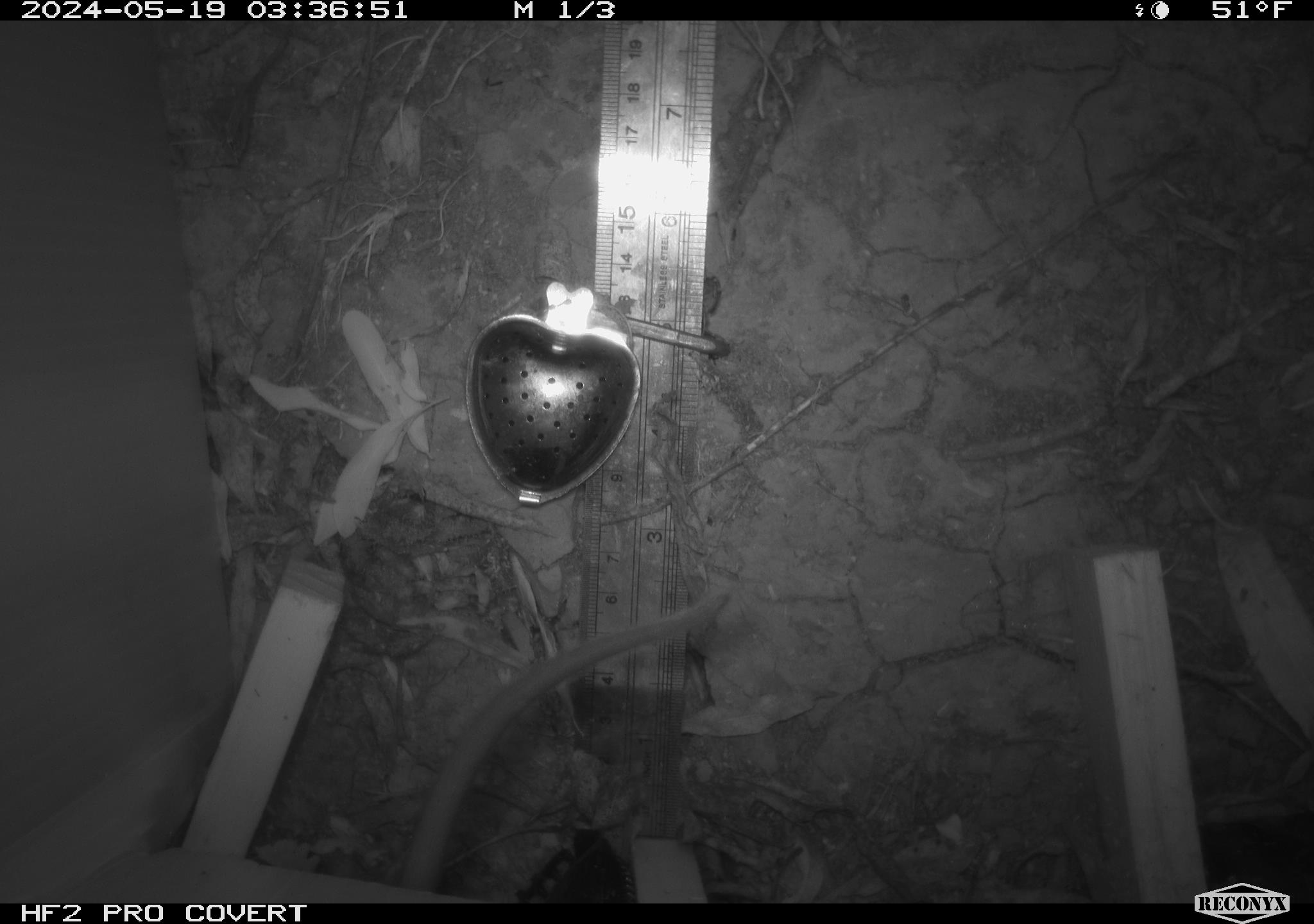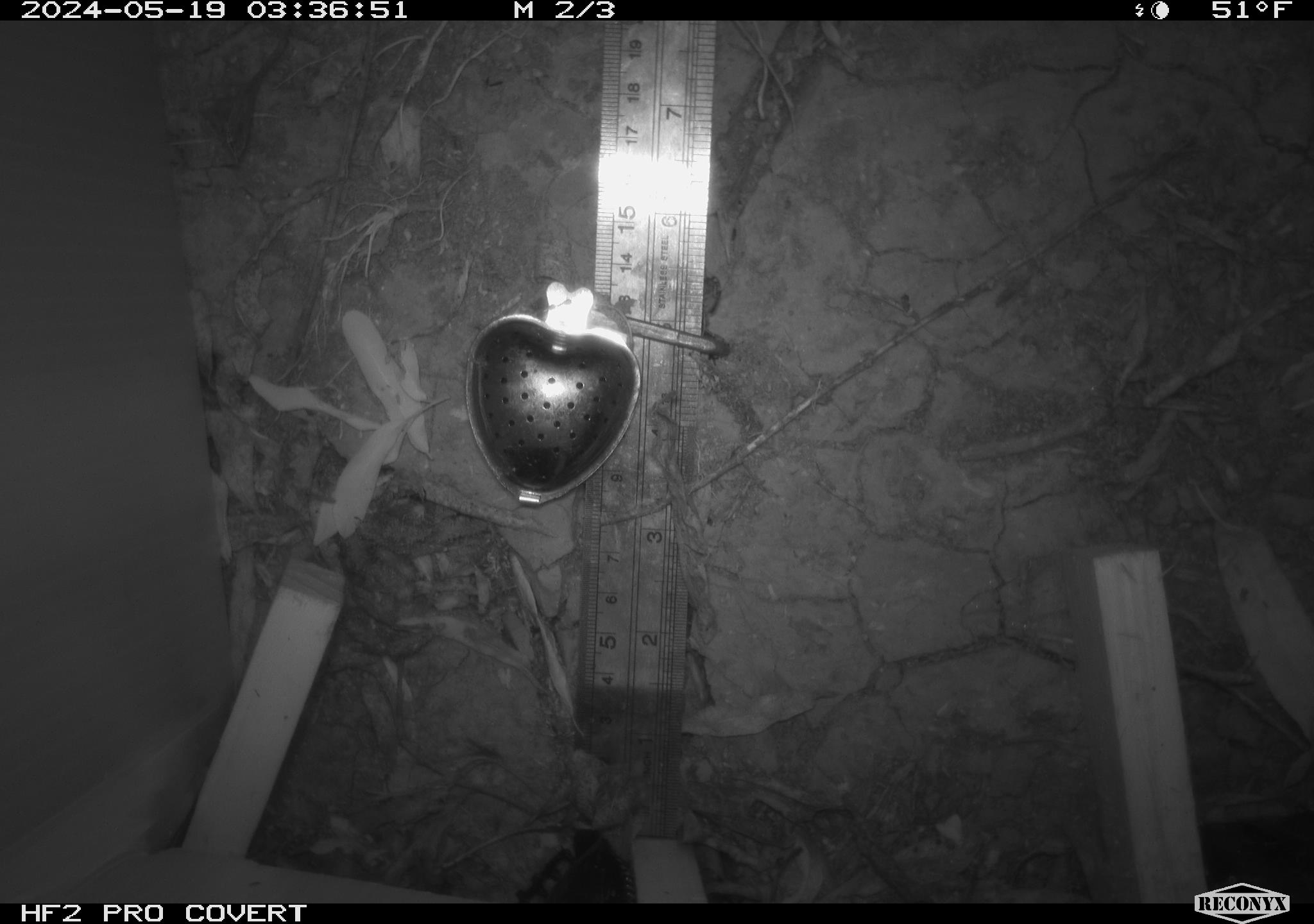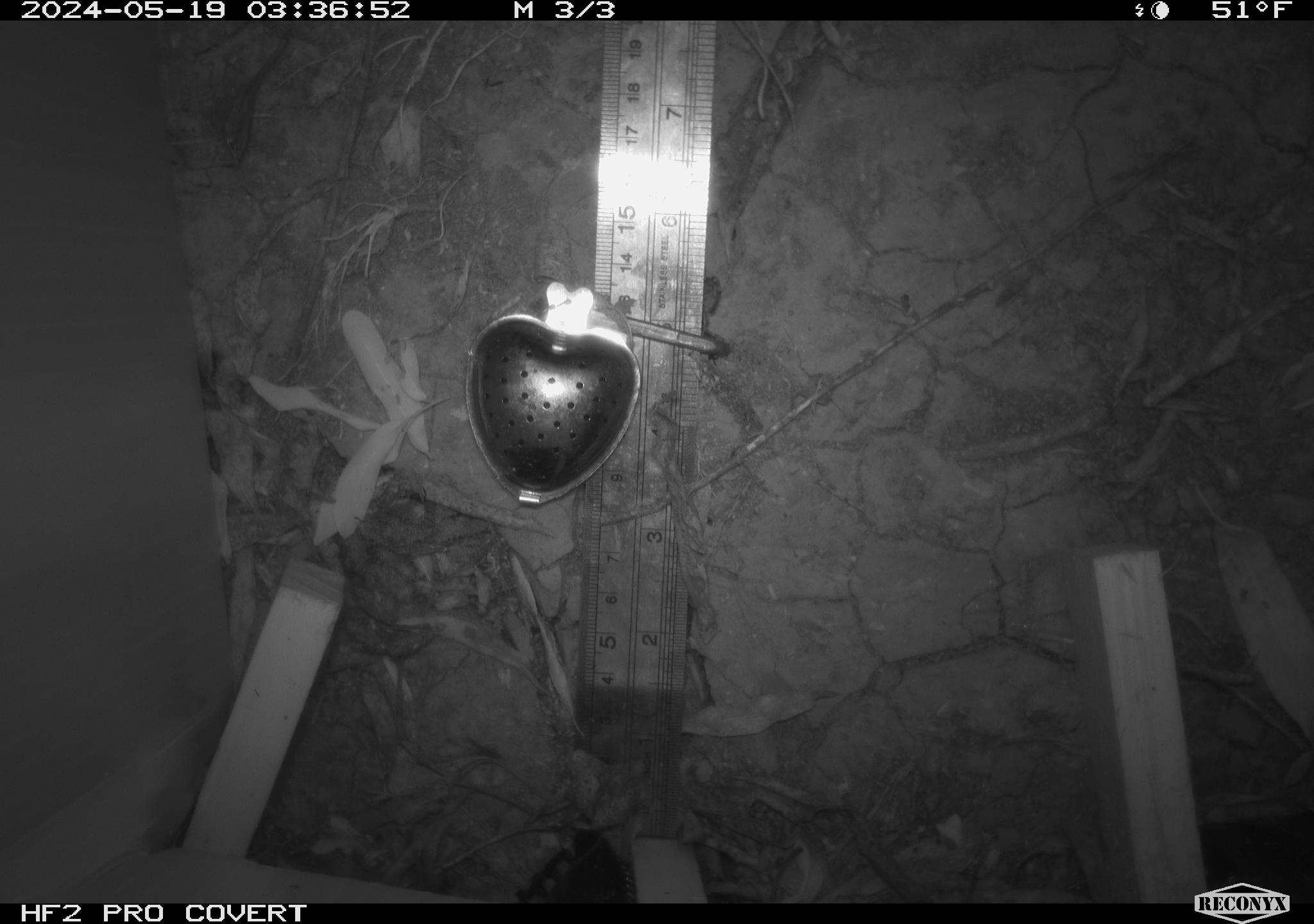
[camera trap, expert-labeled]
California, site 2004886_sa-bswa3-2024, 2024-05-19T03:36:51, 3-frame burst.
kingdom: Animalia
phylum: Chordata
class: Mammalia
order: Rodentia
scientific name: Rodentia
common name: woodrat or rat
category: woodrat or rat species